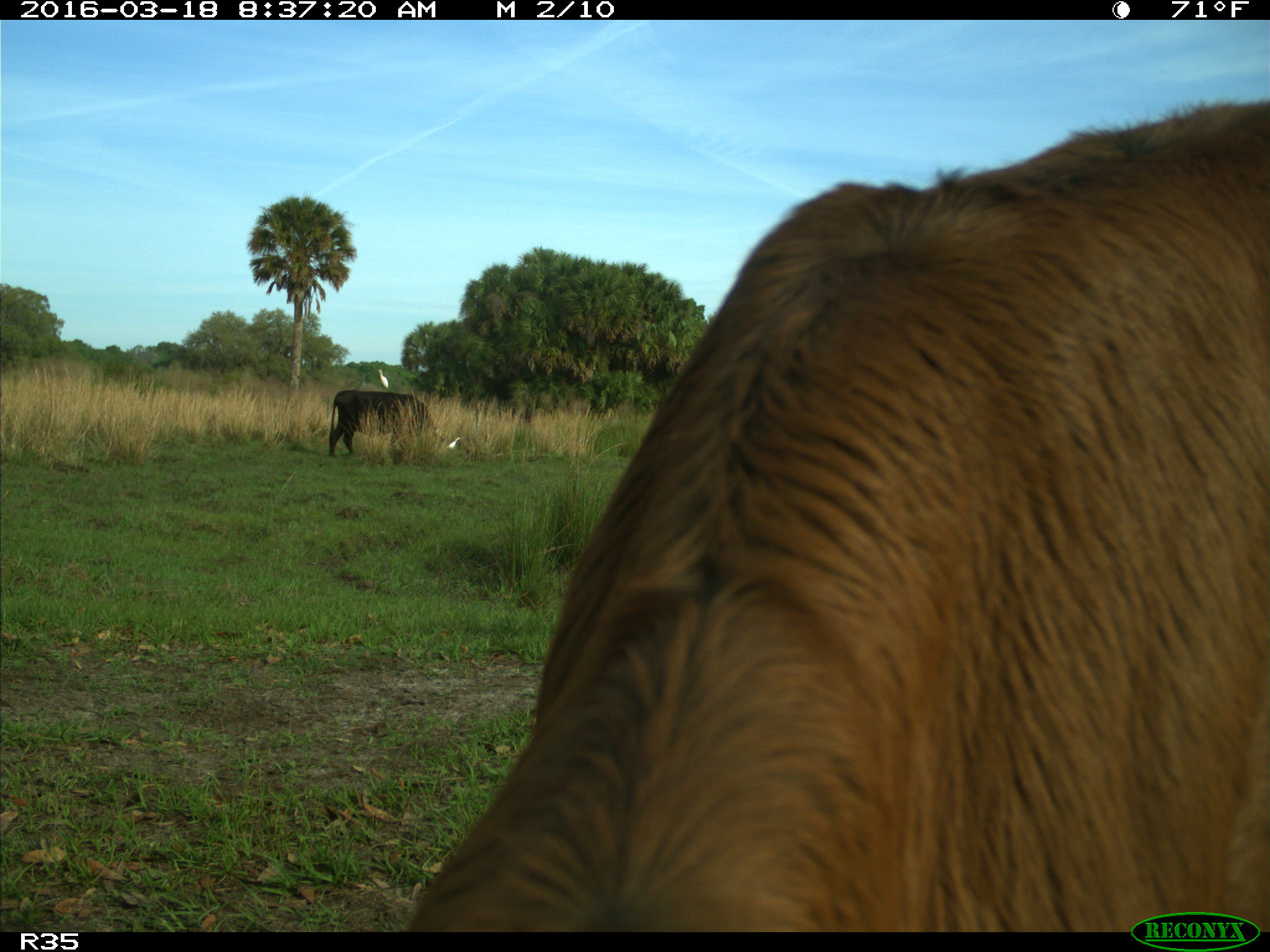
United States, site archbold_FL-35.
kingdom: Animalia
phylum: Chordata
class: Mammalia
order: Artiodactyla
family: Bovidae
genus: Bos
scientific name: Bos taurus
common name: domestic cow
Bos taurus (domestic cow).